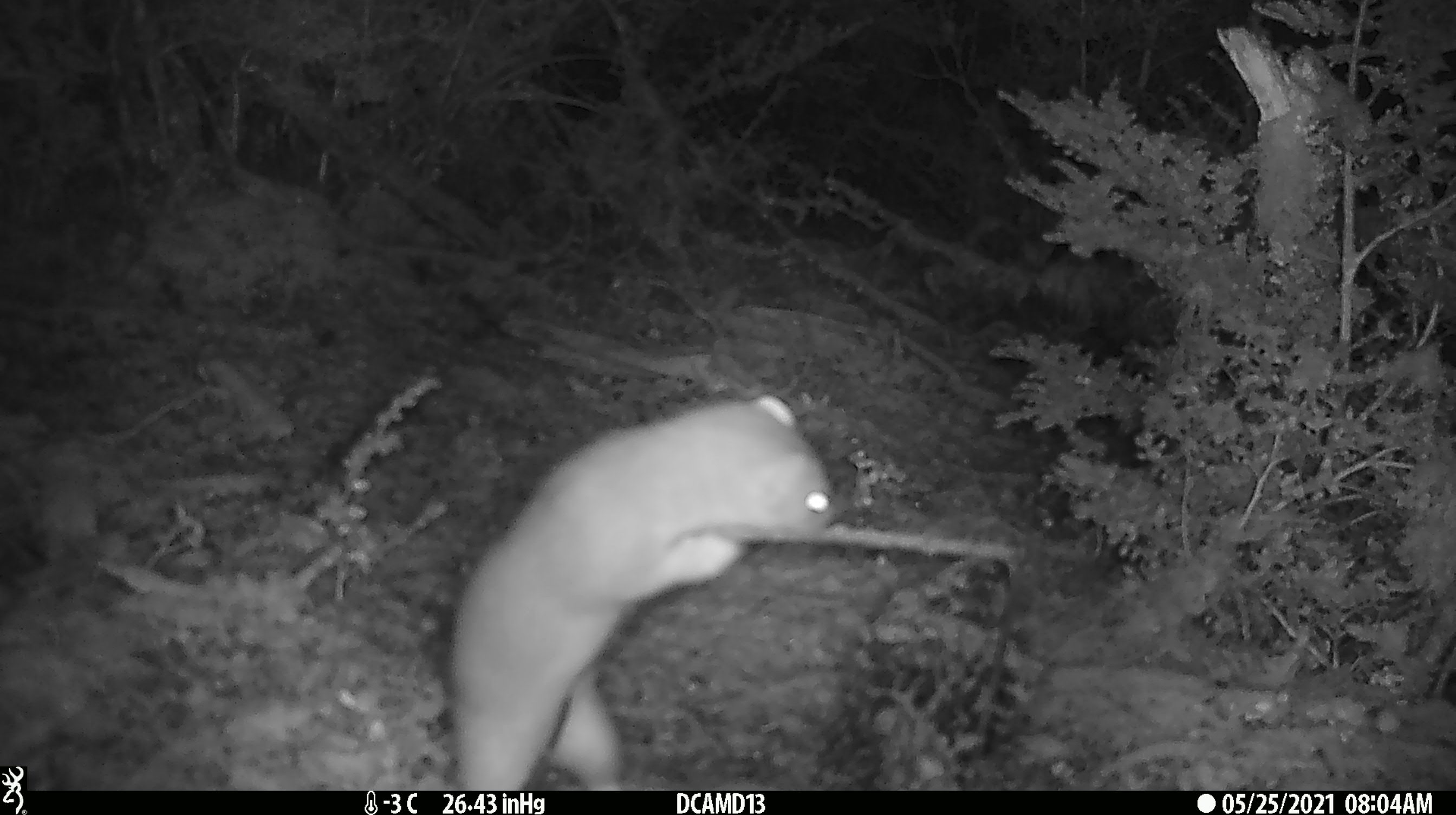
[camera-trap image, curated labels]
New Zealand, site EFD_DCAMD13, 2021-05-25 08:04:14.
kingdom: Animalia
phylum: Chordata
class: Mammalia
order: Carnivora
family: Mustelidae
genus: Mustela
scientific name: Mustela erminea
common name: stoat